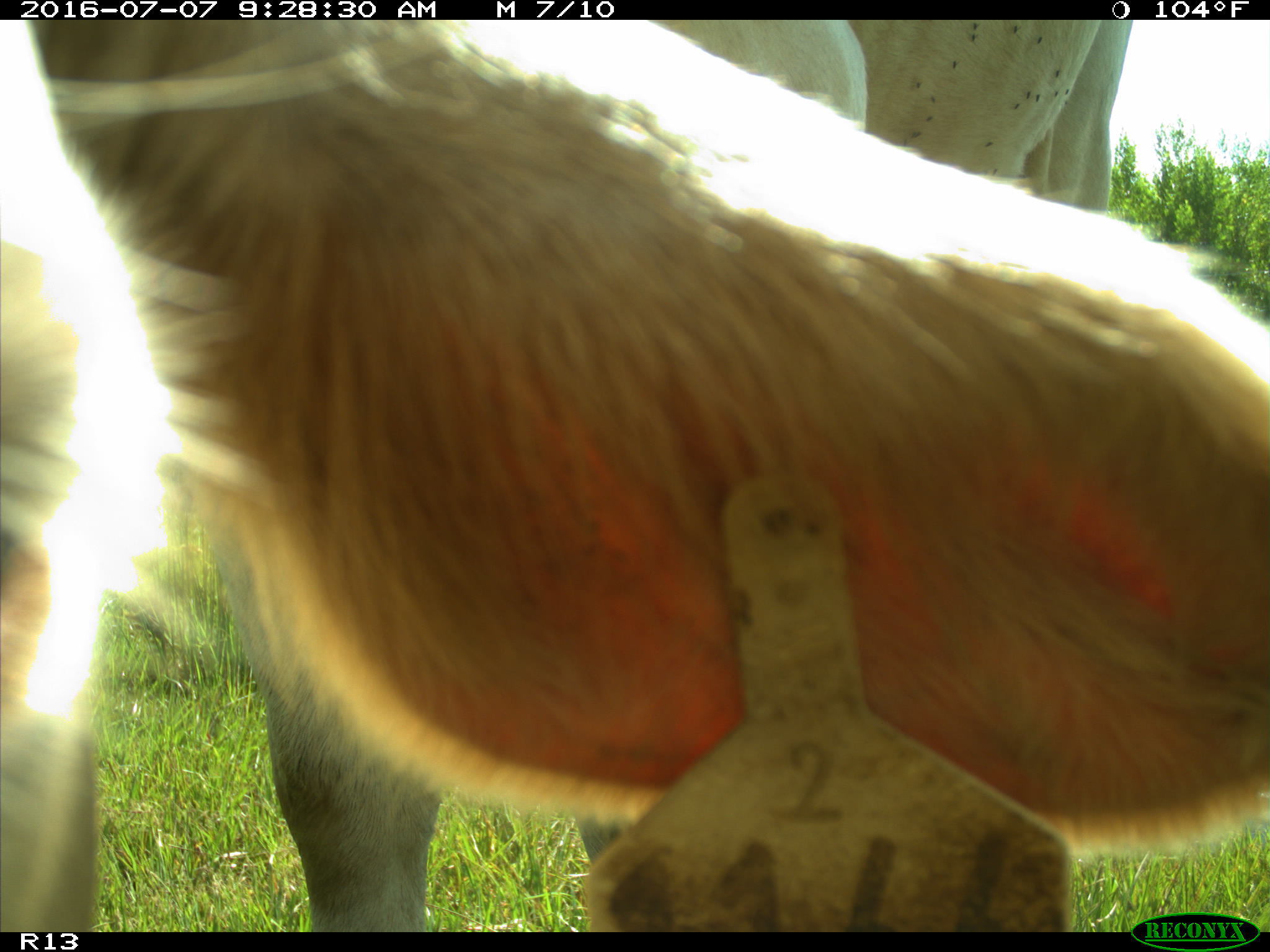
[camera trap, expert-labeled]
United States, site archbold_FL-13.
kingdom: Animalia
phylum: Chordata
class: Mammalia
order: Artiodactyla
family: Bovidae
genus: Bos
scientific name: Bos taurus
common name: domestic cow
Bos taurus (domestic cow).